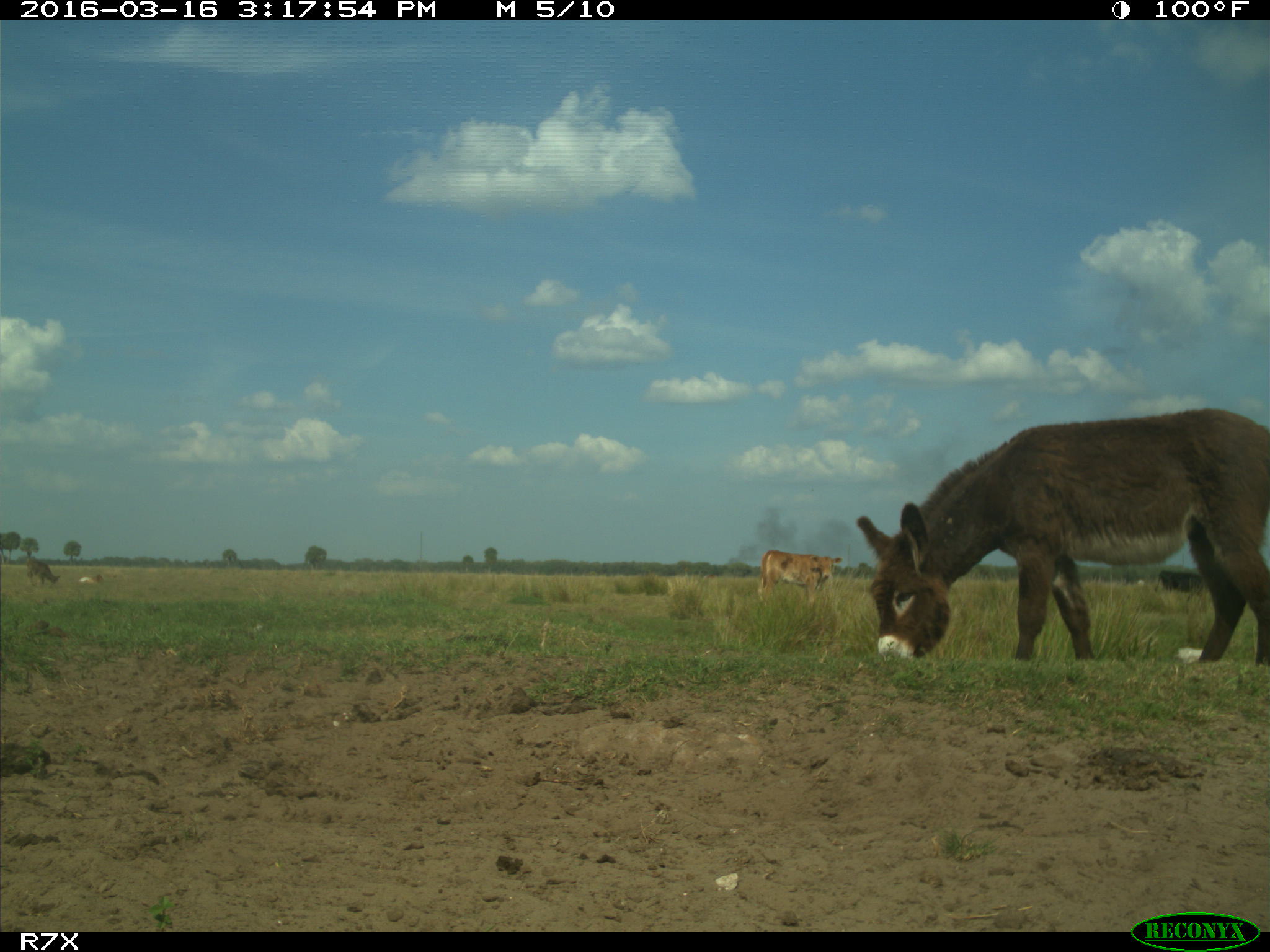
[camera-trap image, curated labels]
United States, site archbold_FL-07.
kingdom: Animalia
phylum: Chordata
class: Mammalia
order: Artiodactyla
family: Bovidae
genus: Bos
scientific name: Bos taurus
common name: domestic cow